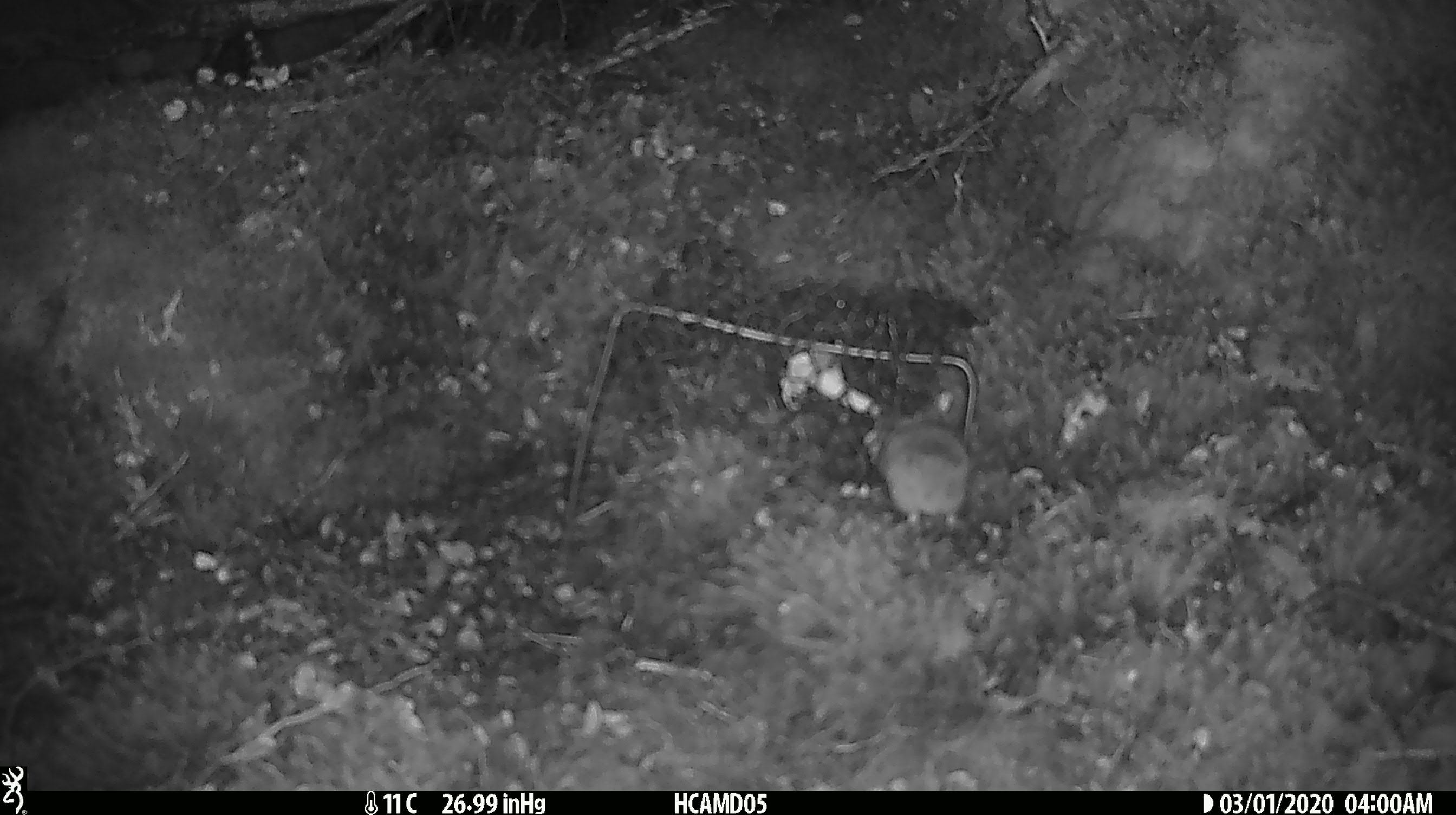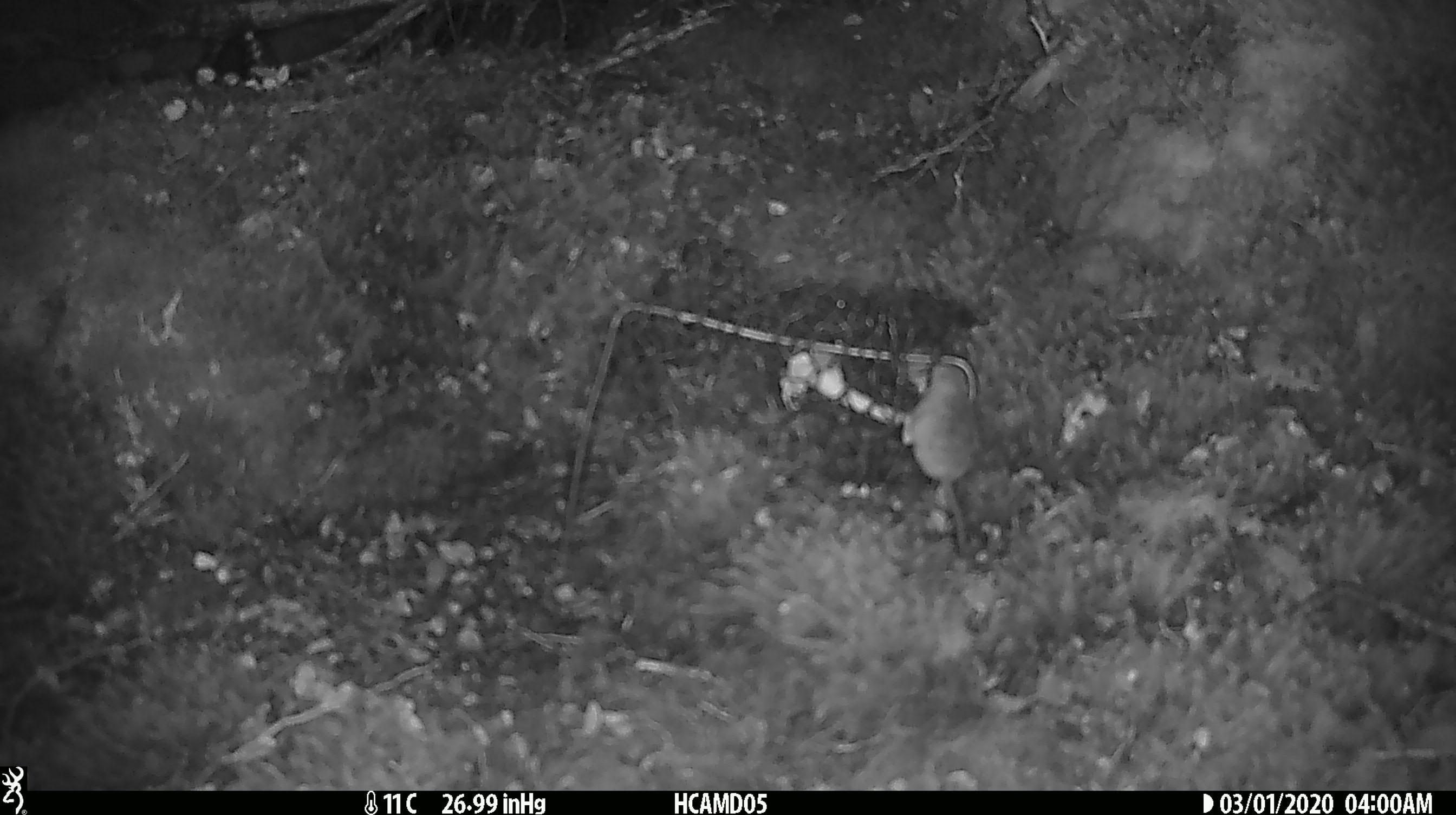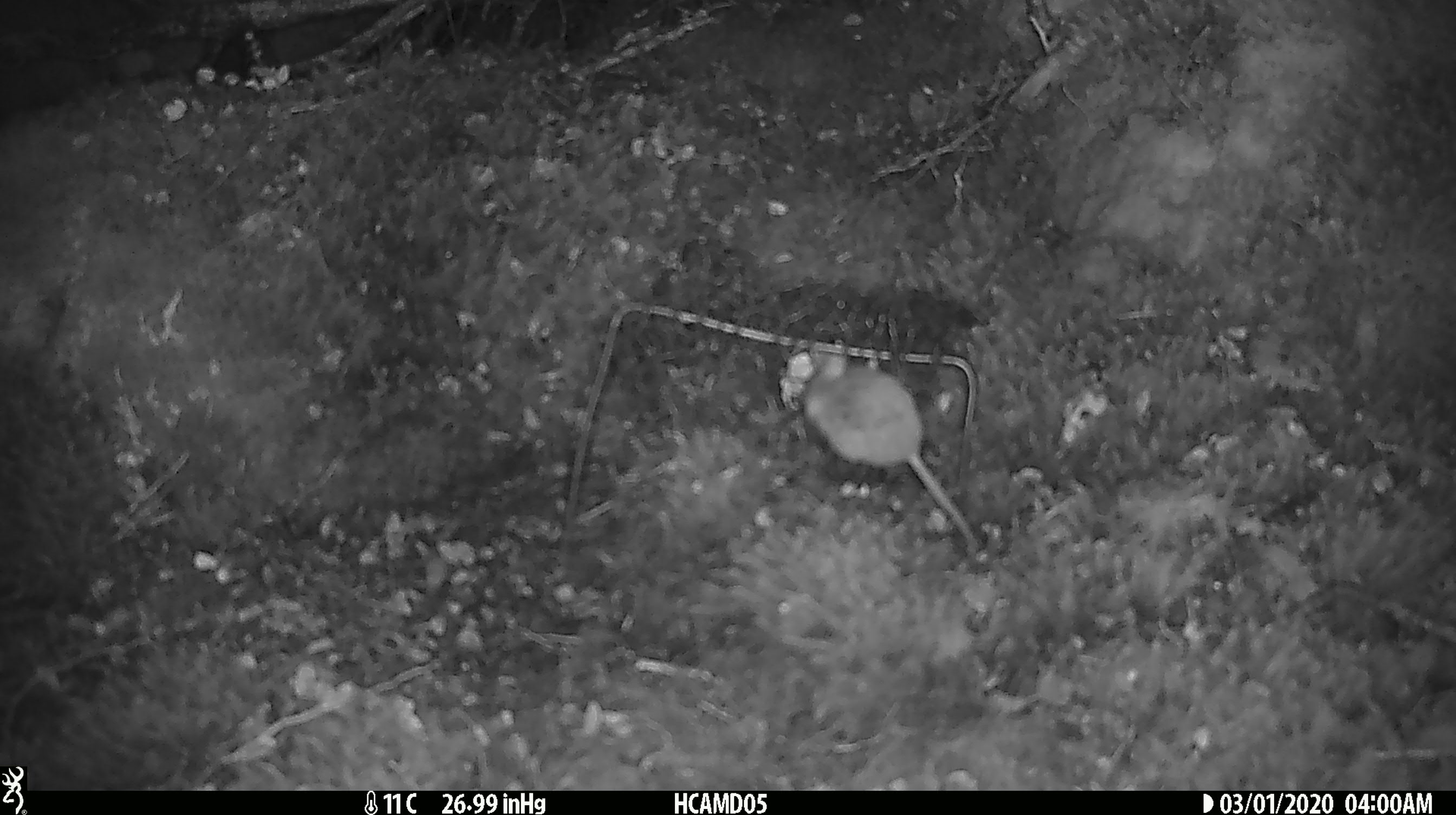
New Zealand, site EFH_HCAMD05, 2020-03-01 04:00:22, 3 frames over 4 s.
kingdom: Animalia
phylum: Chordata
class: Mammalia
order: Rodentia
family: Muridae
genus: Mus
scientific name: Mus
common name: mouse